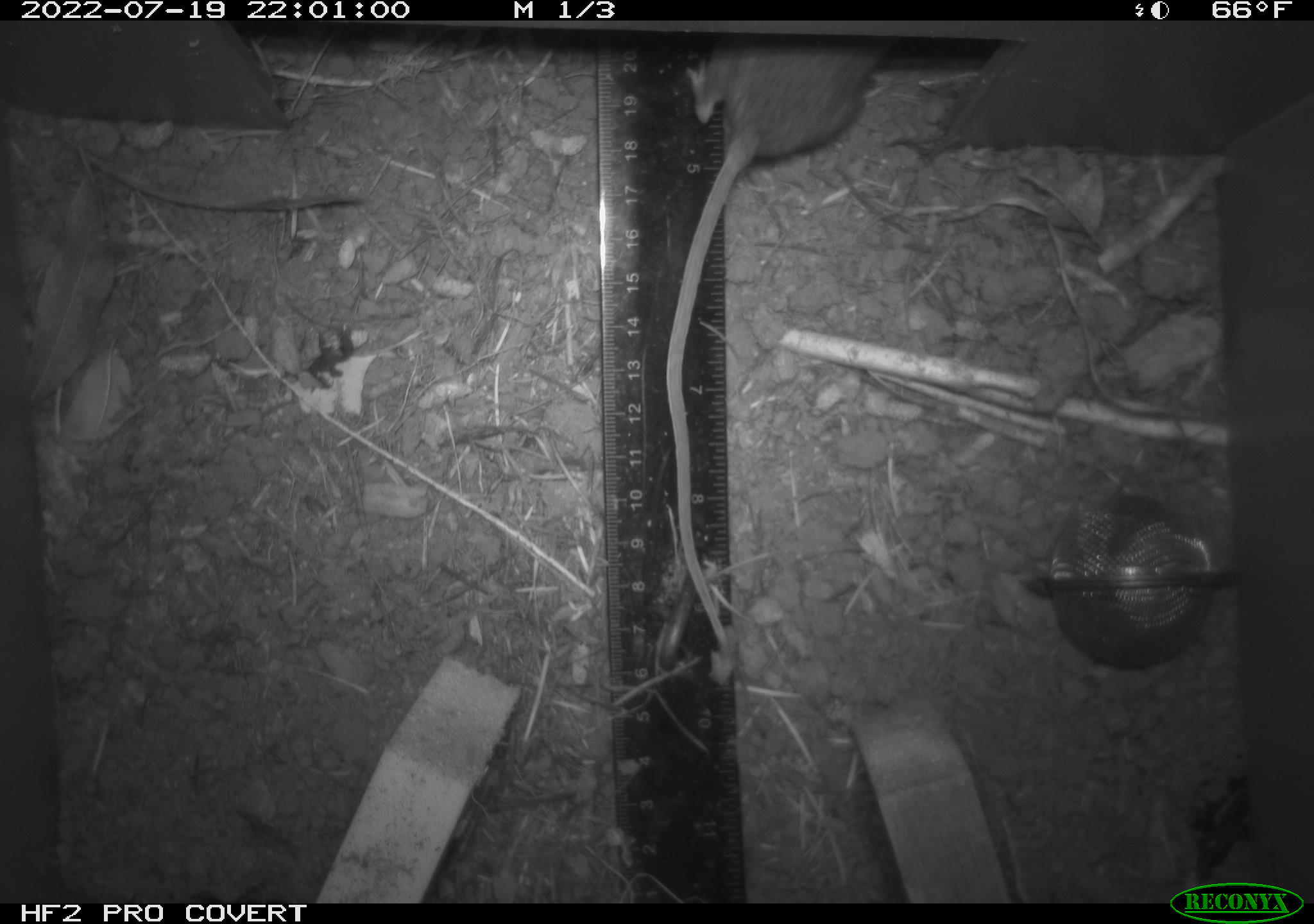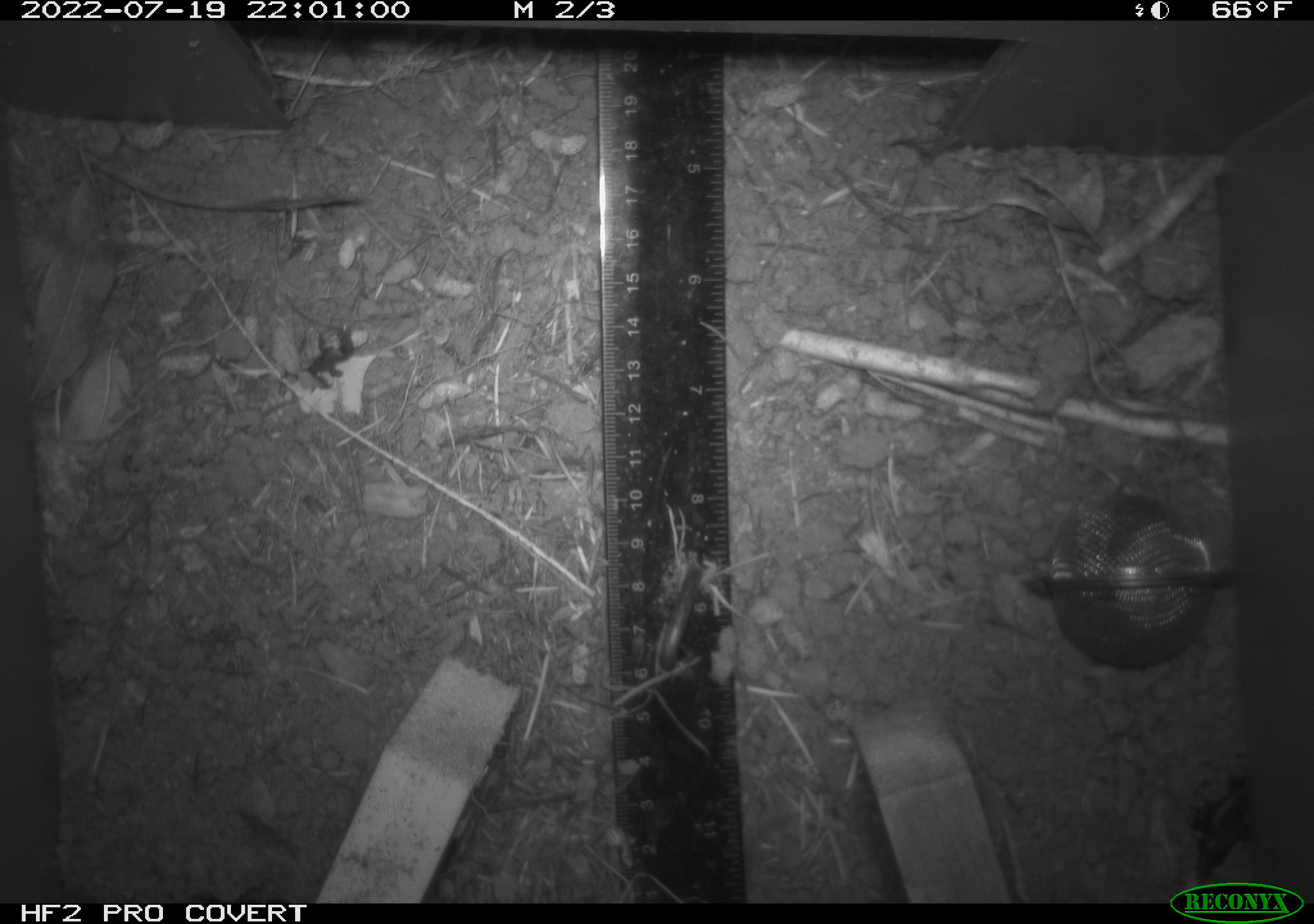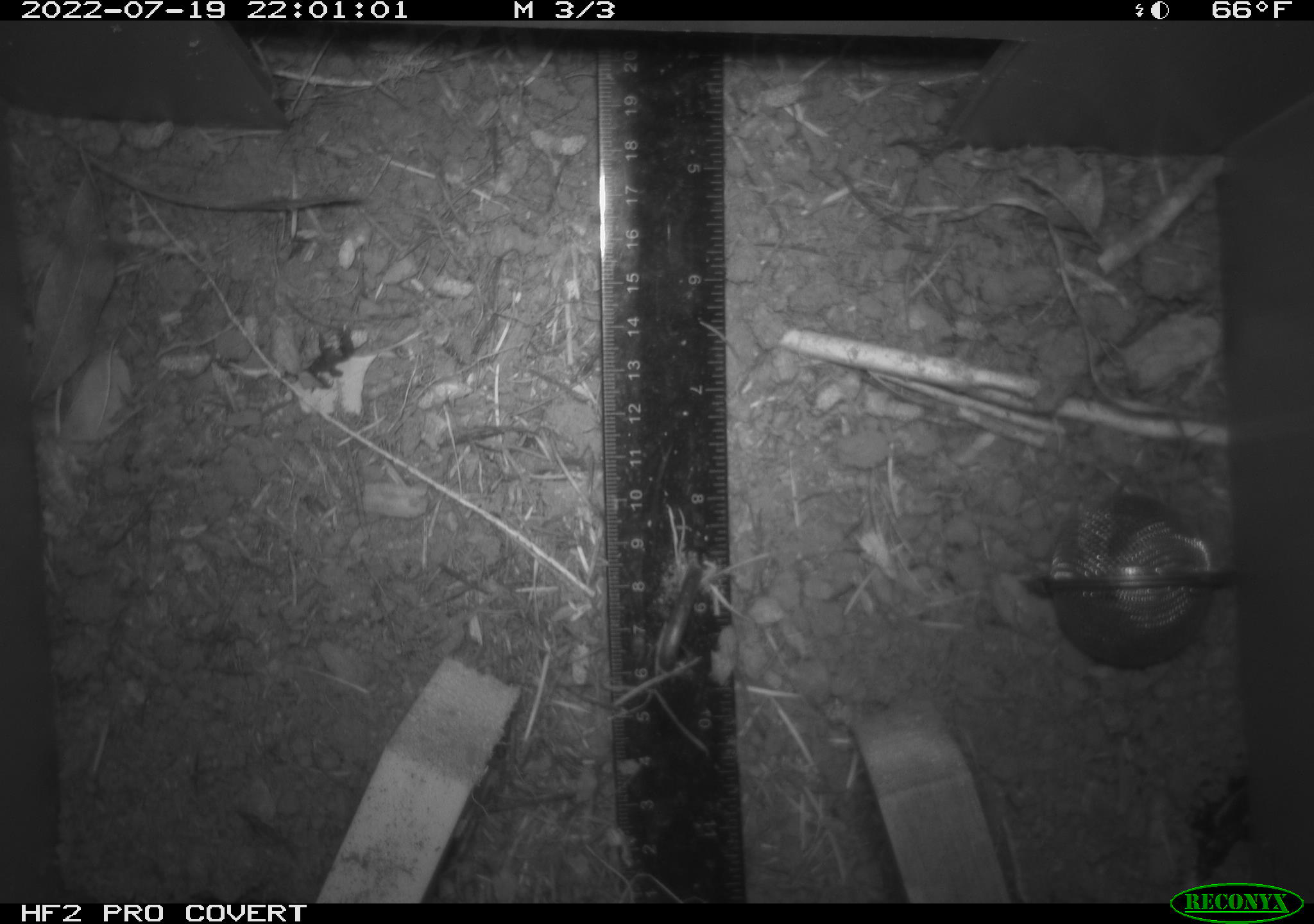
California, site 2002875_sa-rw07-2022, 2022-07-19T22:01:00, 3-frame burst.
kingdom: Animalia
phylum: Chordata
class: Mammalia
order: Rodentia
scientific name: Rodentia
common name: mouse species